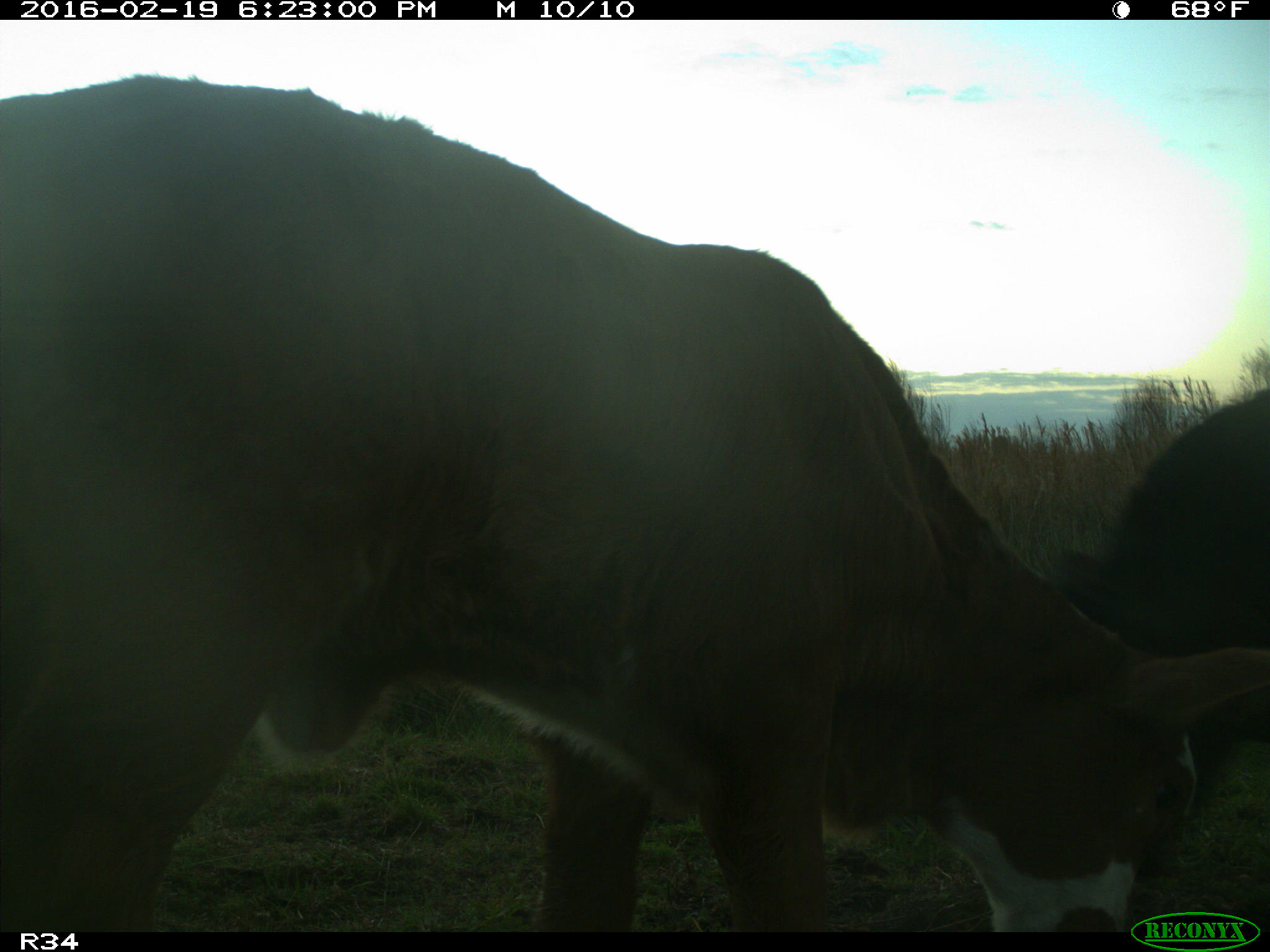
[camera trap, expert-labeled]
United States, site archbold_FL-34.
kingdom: Animalia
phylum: Chordata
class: Mammalia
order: Artiodactyla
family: Bovidae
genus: Bos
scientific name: Bos taurus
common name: domestic cow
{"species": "Bos taurus (domestic cow)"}